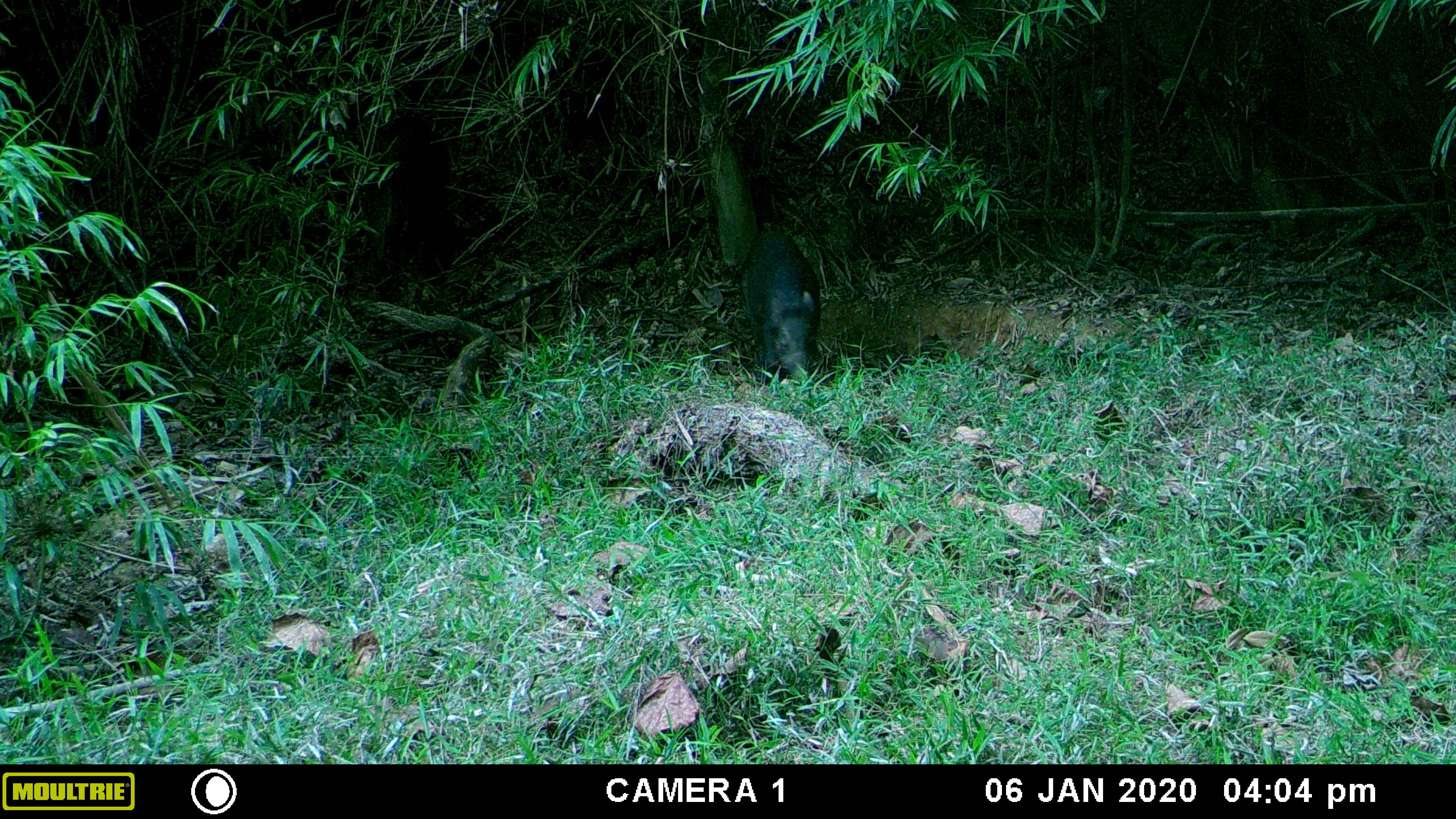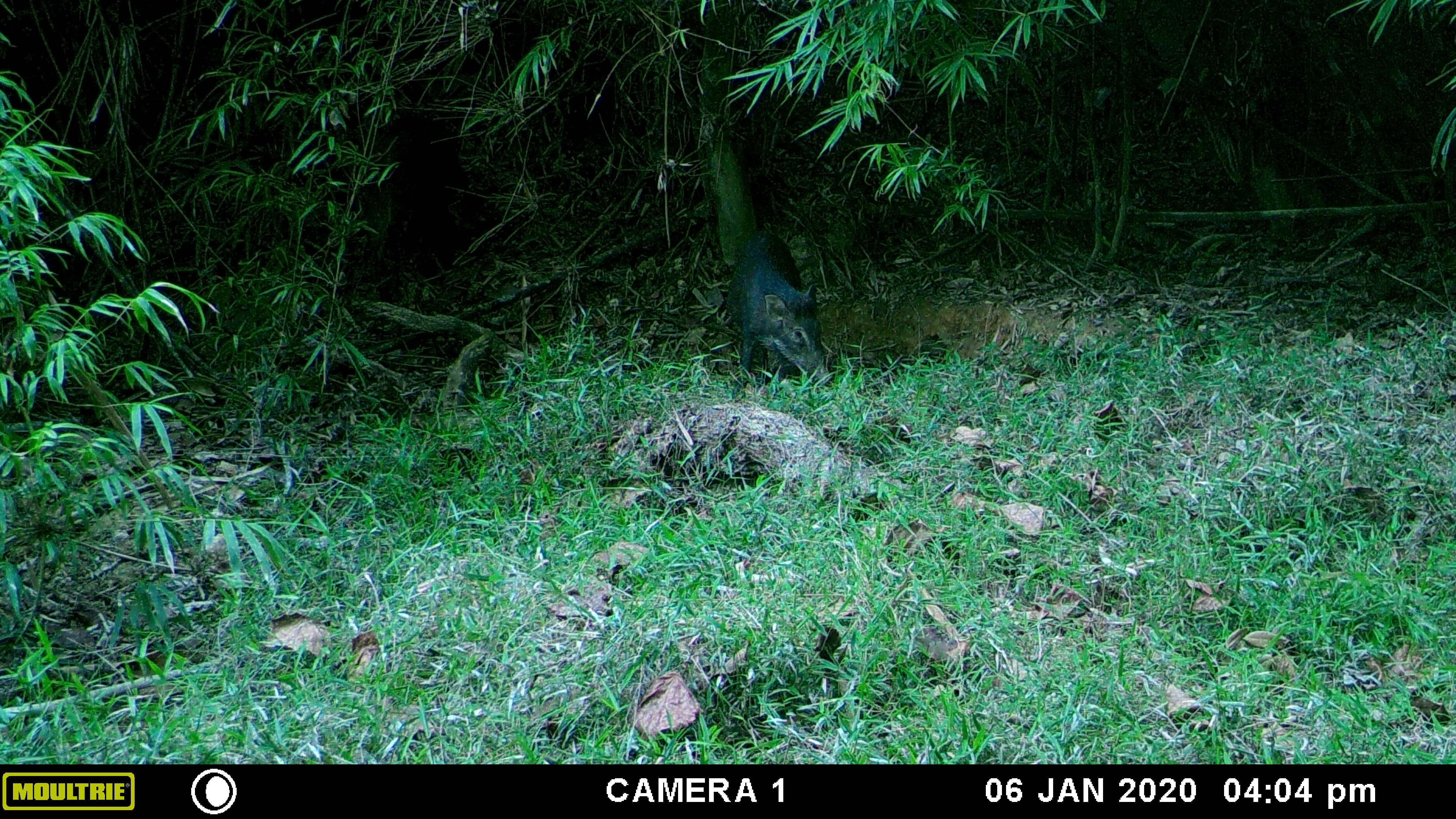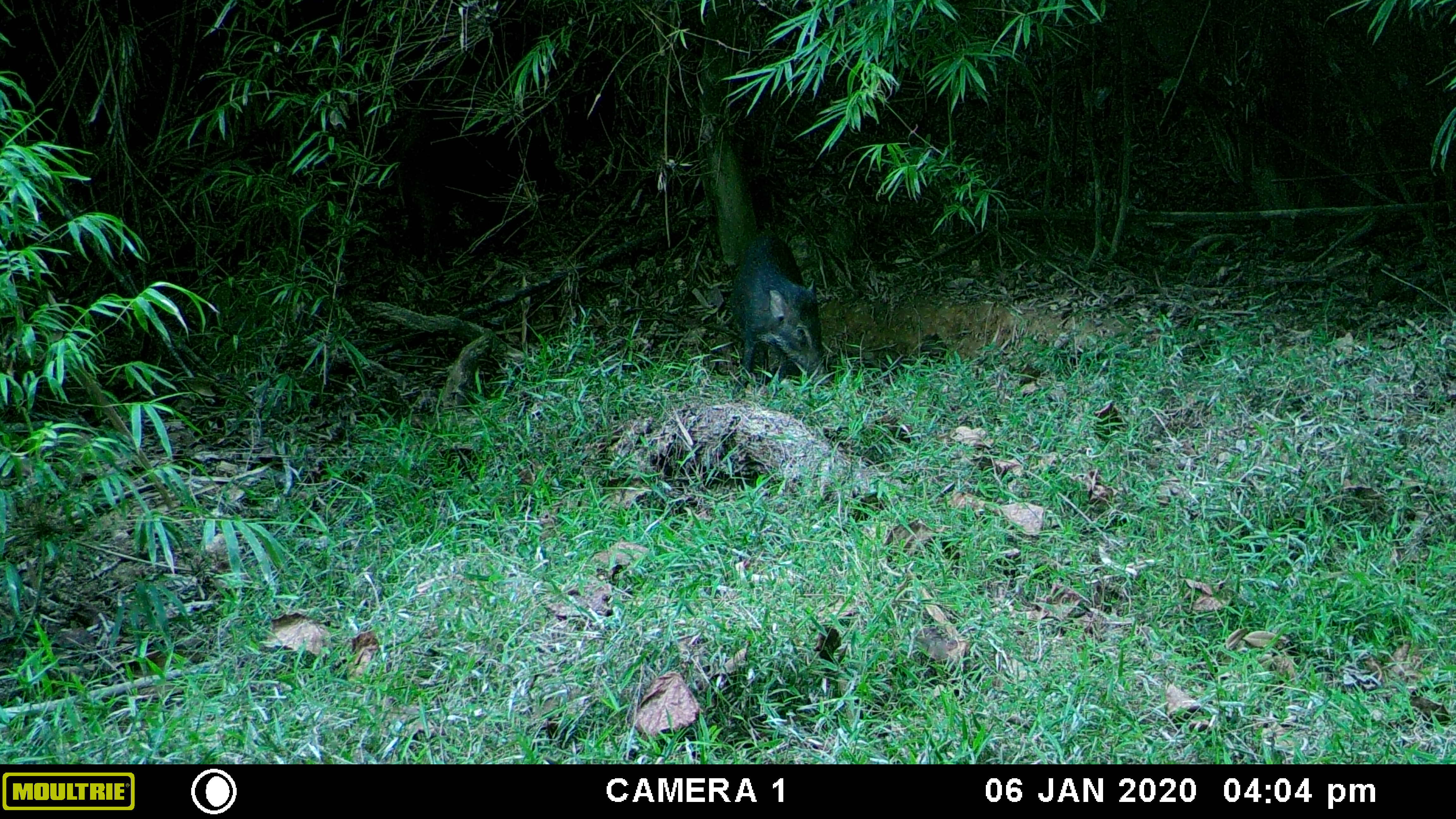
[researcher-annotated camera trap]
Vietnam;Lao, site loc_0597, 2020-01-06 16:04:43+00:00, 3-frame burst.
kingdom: Animalia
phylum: Chordata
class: Mammalia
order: Artiodactyla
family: Suidae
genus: Sus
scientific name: Sus scrofa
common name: eurasian wild pig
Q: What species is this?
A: Eurasian wild pig (Sus scrofa).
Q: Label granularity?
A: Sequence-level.